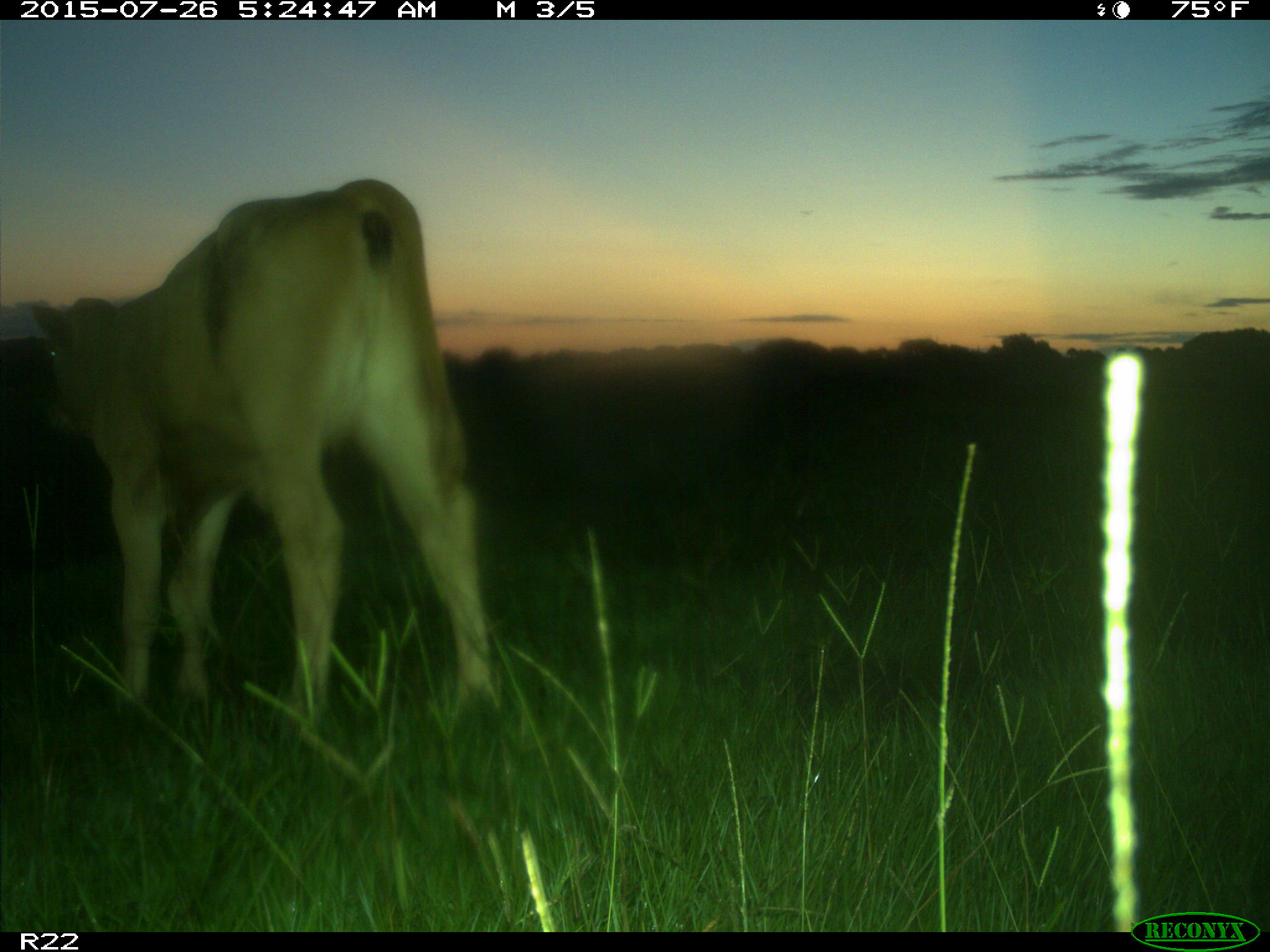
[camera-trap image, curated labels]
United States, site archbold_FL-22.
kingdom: Animalia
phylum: Chordata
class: Mammalia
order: Artiodactyla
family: Bovidae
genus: Bos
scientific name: Bos taurus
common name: domestic cow